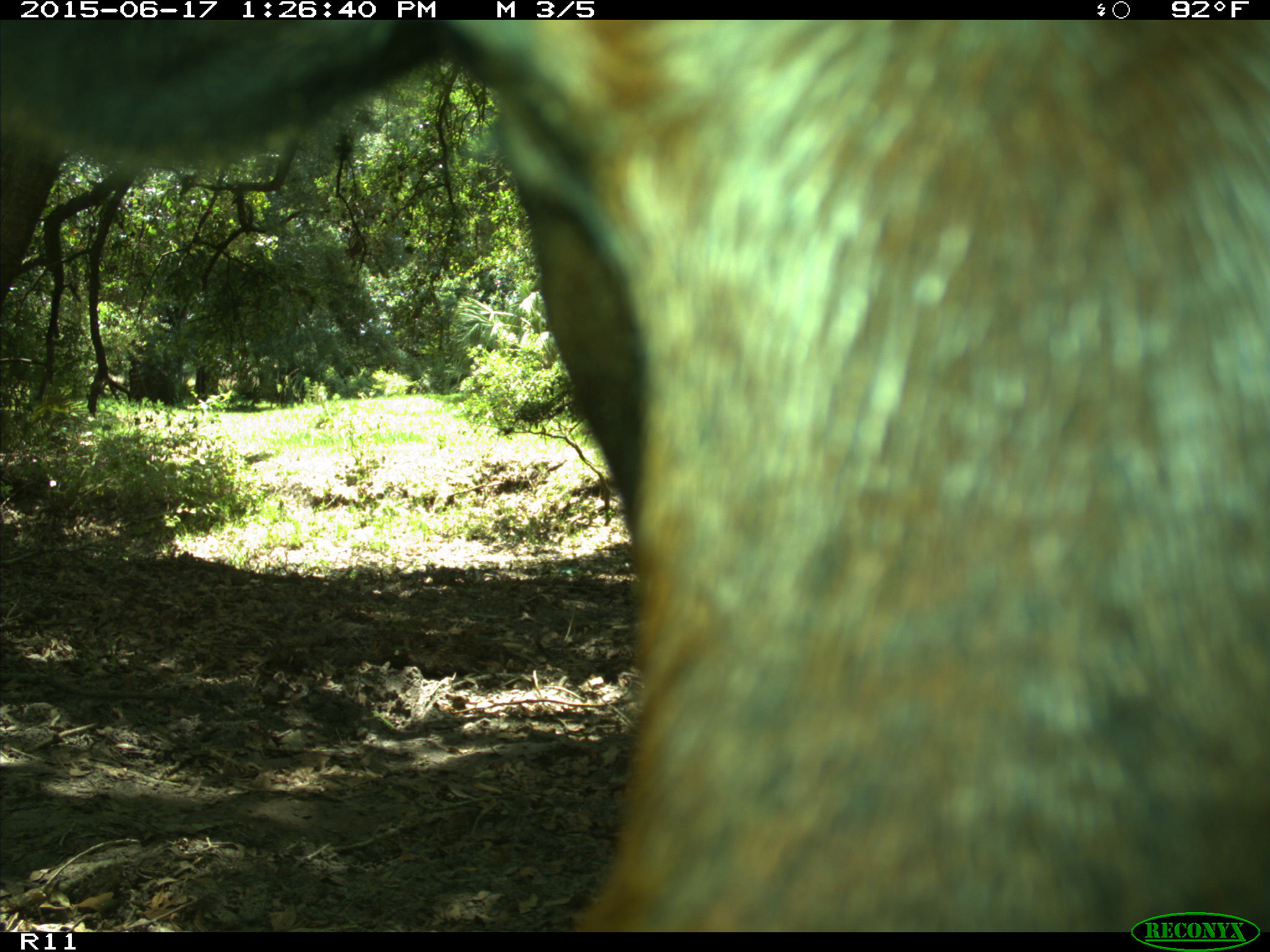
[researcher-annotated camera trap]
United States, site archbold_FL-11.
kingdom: Animalia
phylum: Chordata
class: Mammalia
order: Artiodactyla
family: Bovidae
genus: Bos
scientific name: Bos taurus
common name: domestic cow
Bos taurus (domestic cow).